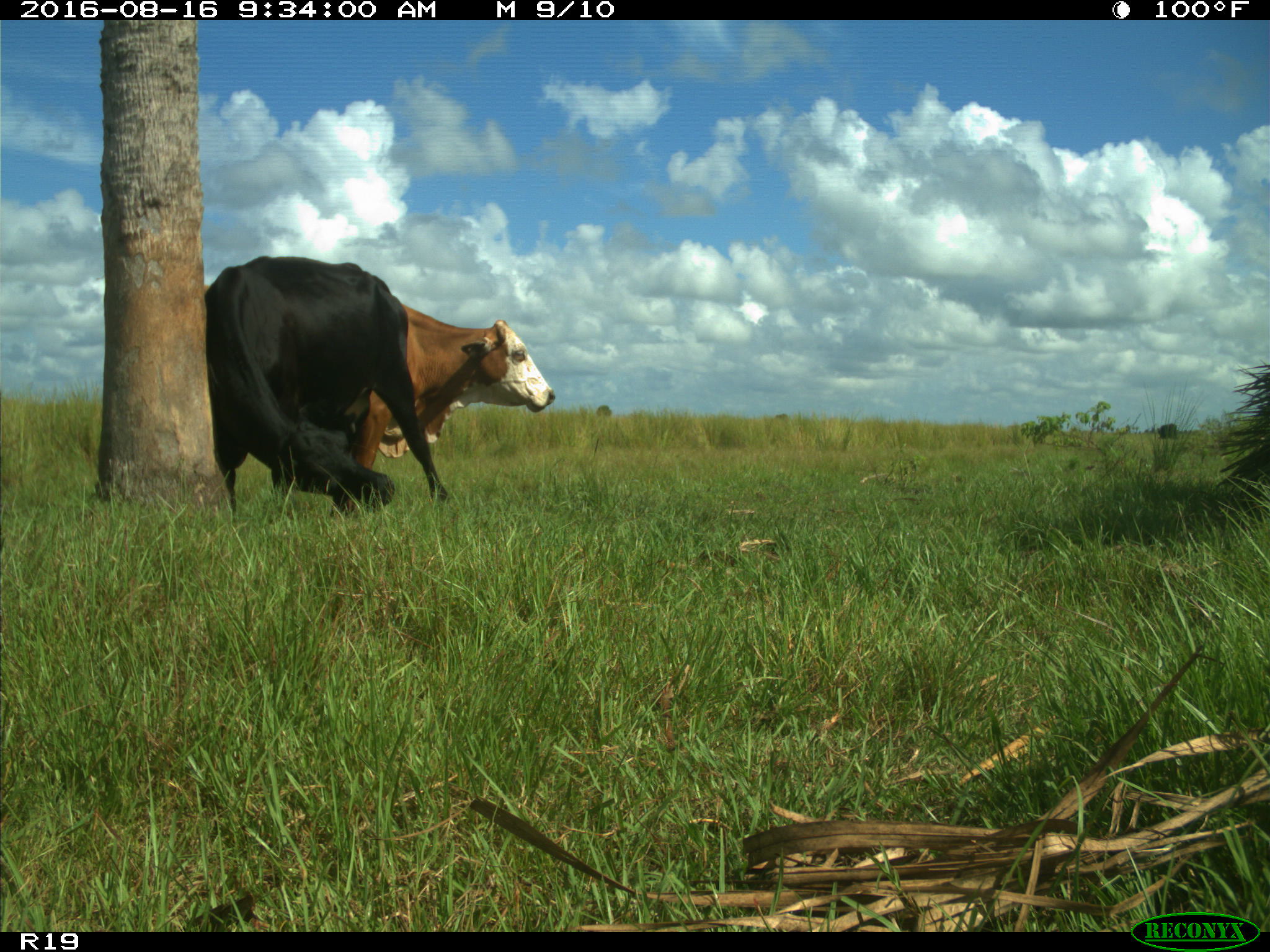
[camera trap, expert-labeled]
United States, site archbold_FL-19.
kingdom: Animalia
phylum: Chordata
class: Mammalia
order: Artiodactyla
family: Bovidae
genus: Bos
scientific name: Bos taurus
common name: domestic cow